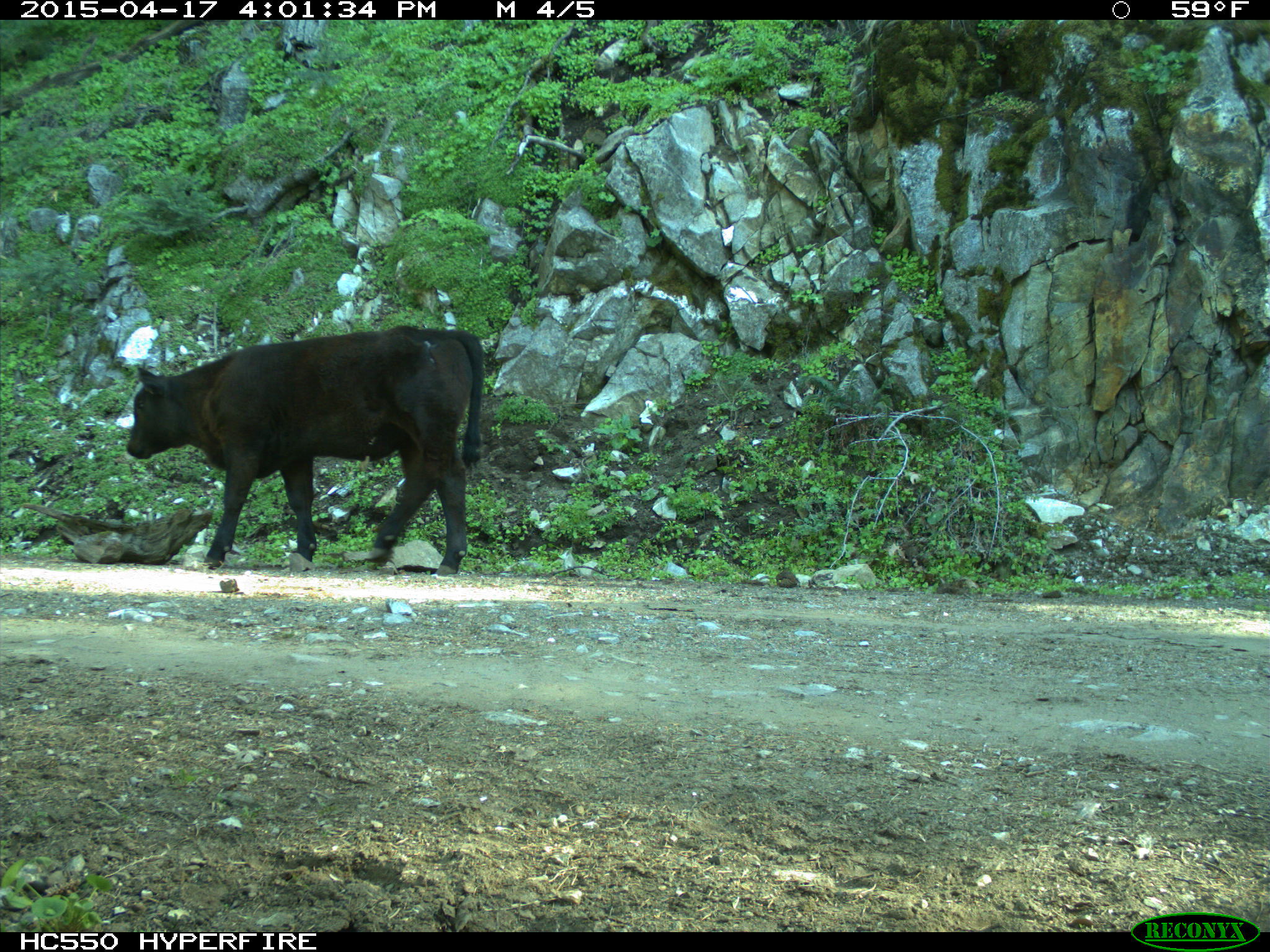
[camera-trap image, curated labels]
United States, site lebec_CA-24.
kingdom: Animalia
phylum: Chordata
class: Mammalia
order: Artiodactyla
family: Bovidae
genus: Bos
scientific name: Bos taurus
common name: domestic cow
Bos taurus (domestic cow).